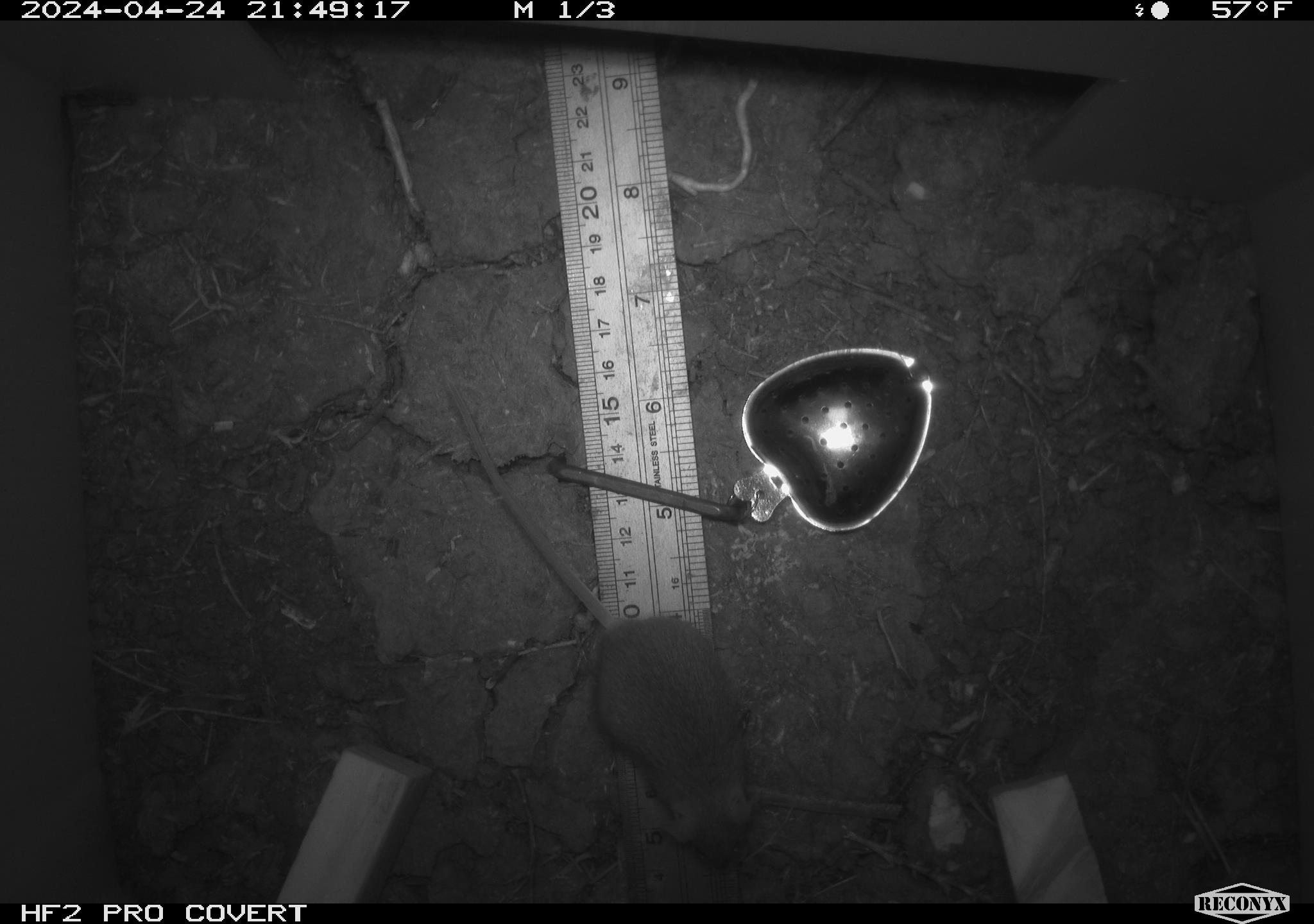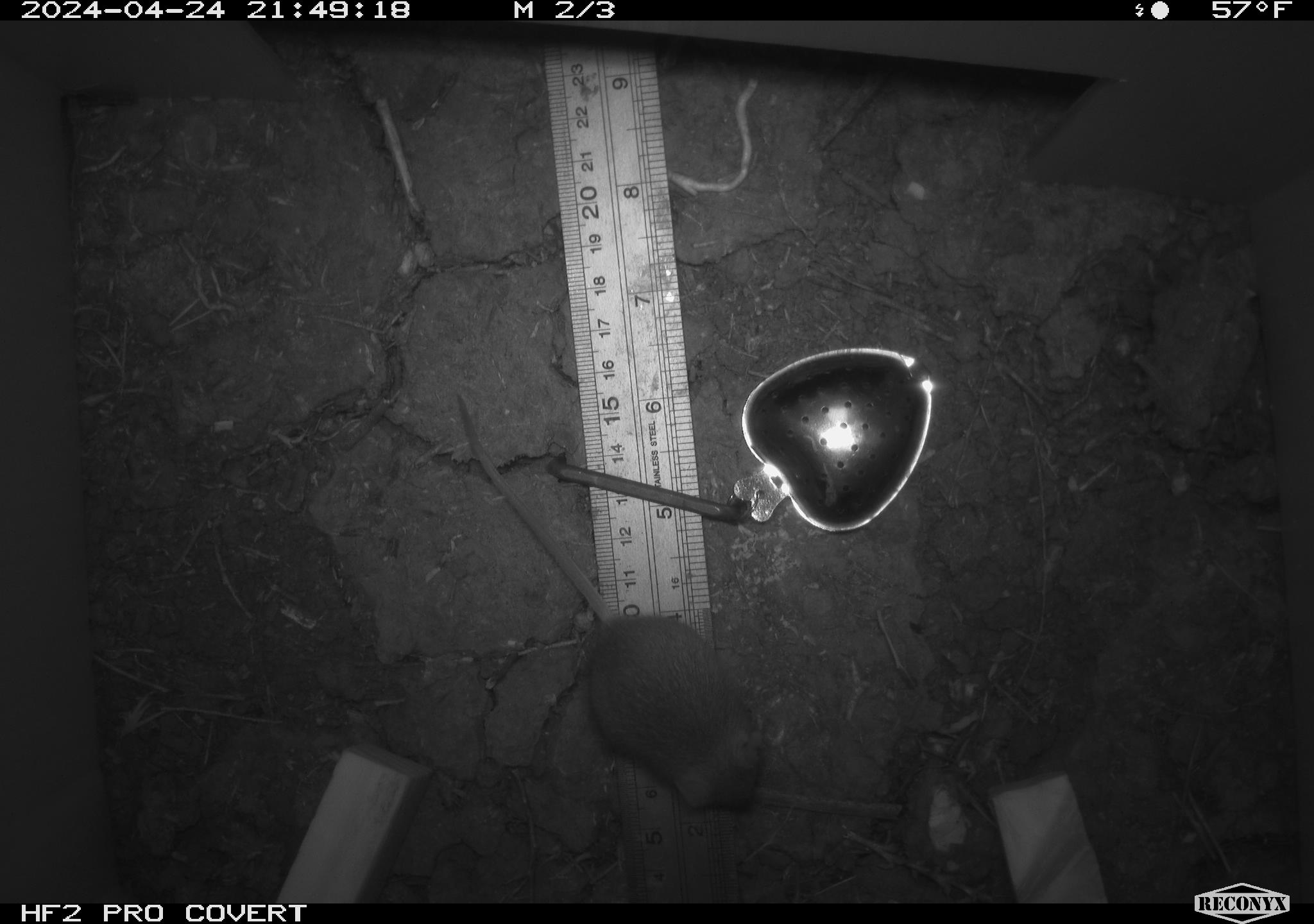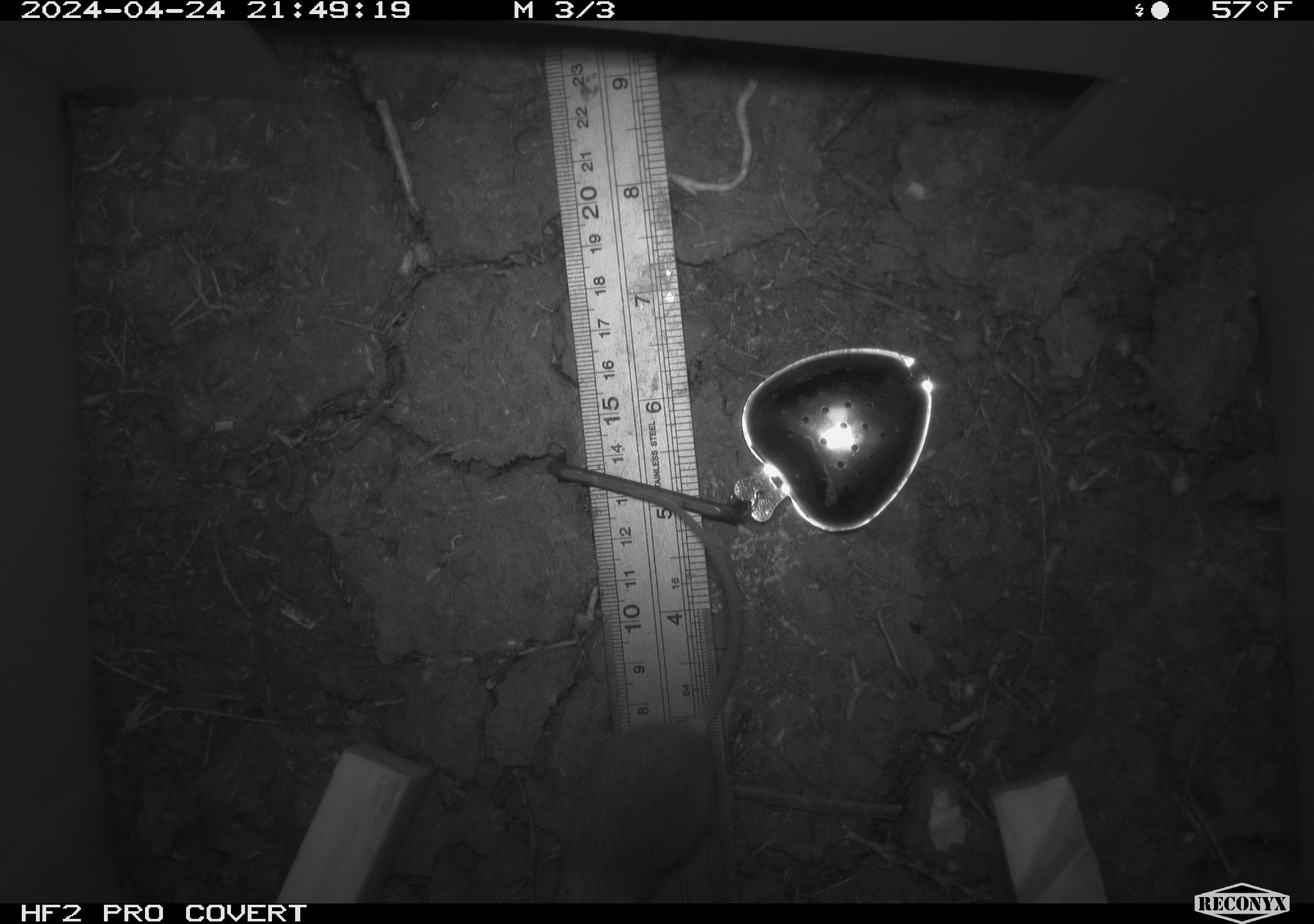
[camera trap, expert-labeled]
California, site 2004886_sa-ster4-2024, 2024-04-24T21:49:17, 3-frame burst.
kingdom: Animalia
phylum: Chordata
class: Mammalia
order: Rodentia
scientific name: Rodentia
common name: mouse species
Mouse species (Rodentia).